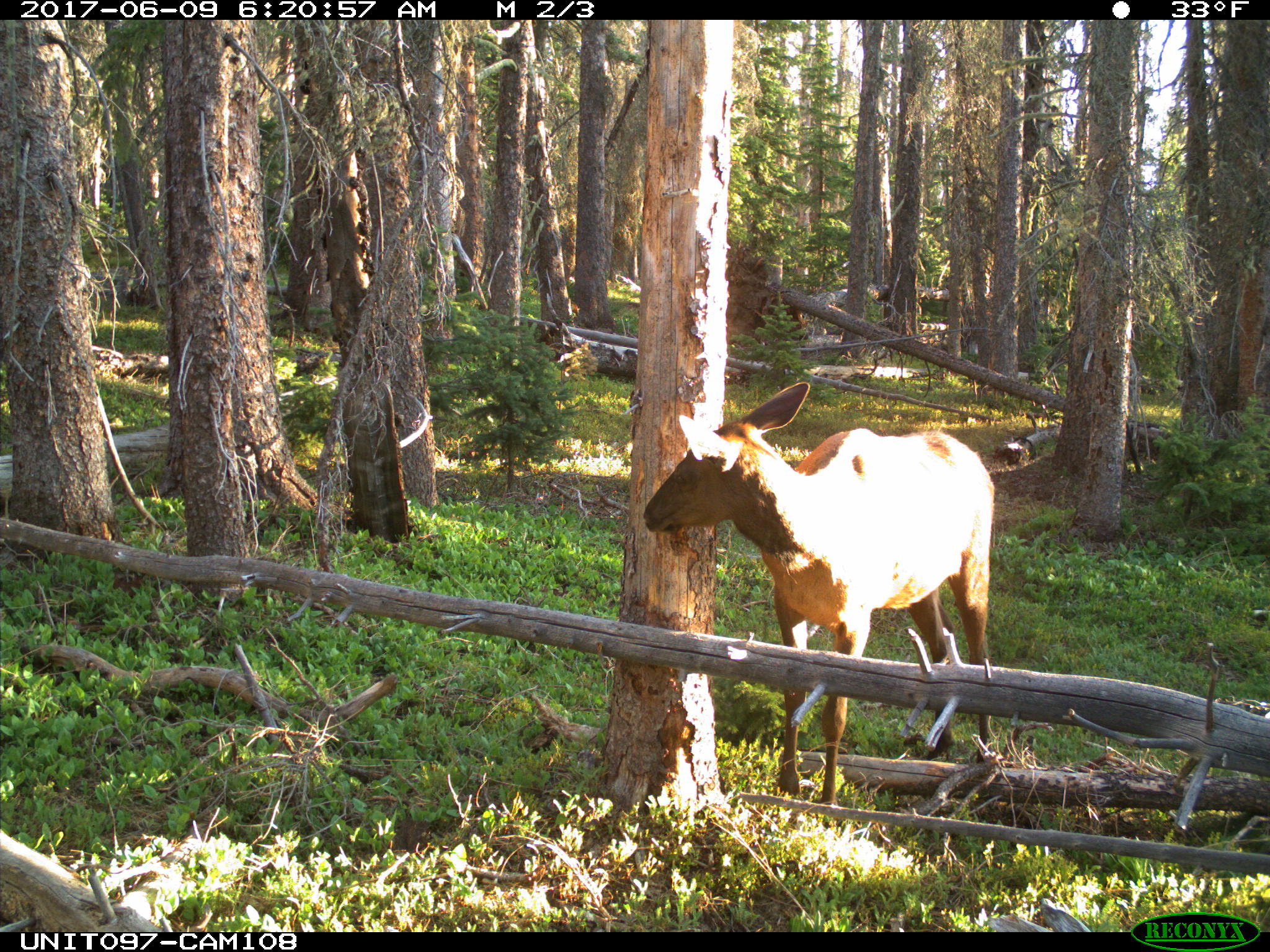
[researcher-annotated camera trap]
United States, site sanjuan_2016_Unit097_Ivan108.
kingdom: Animalia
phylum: Chordata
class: Mammalia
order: Artiodactyla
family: Cervidae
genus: Cervus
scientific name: Cervus elaphus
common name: red deer